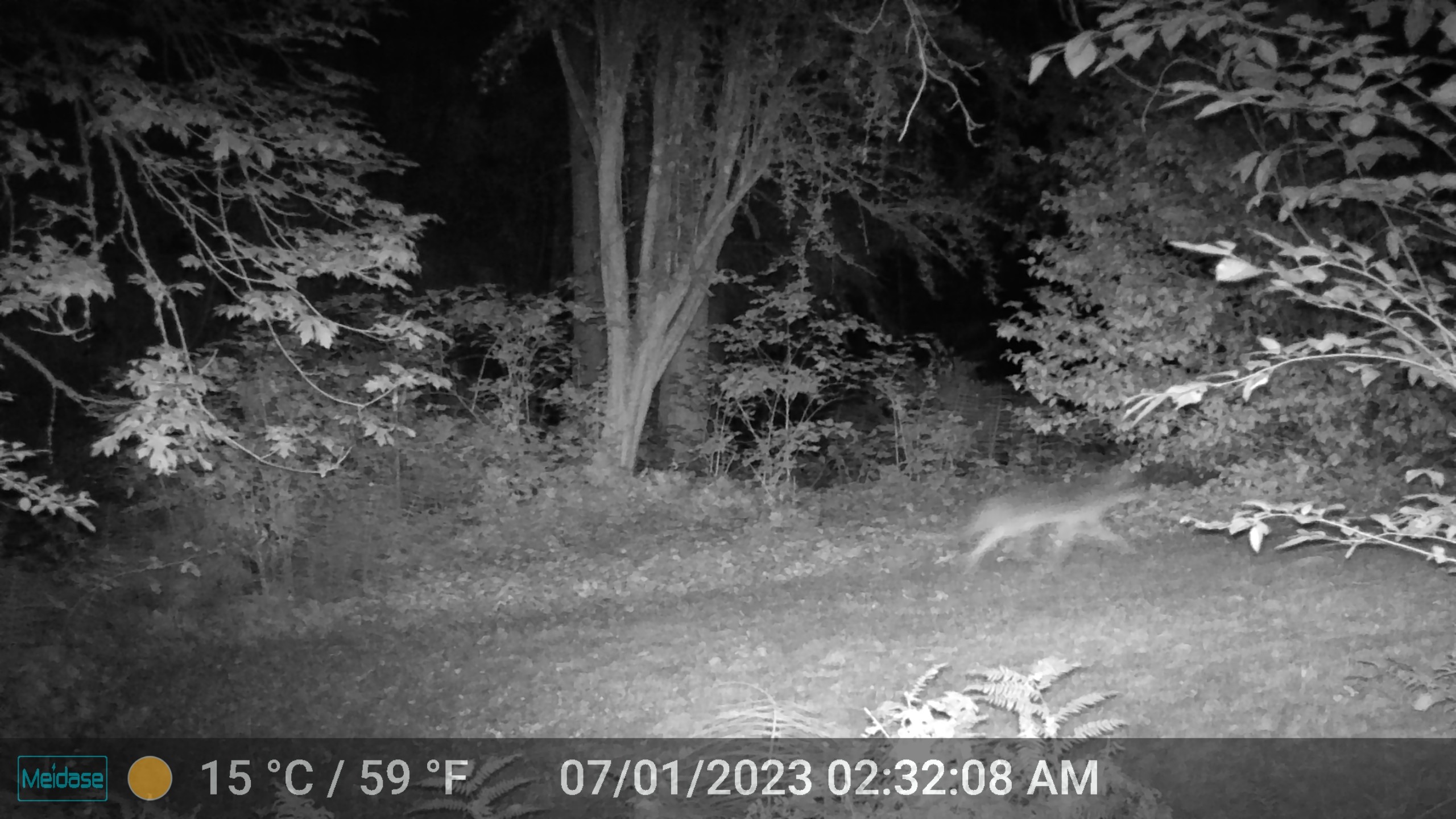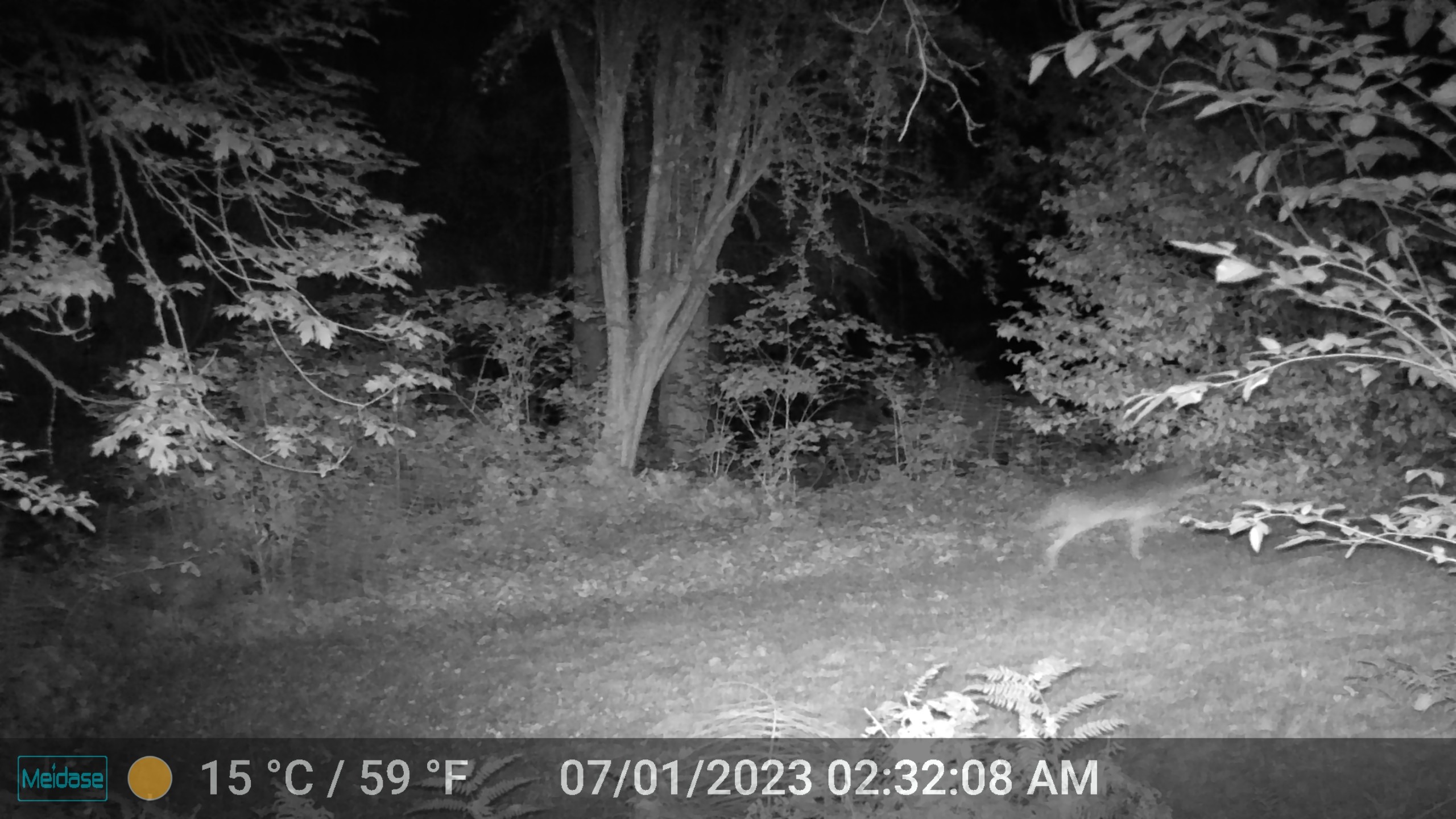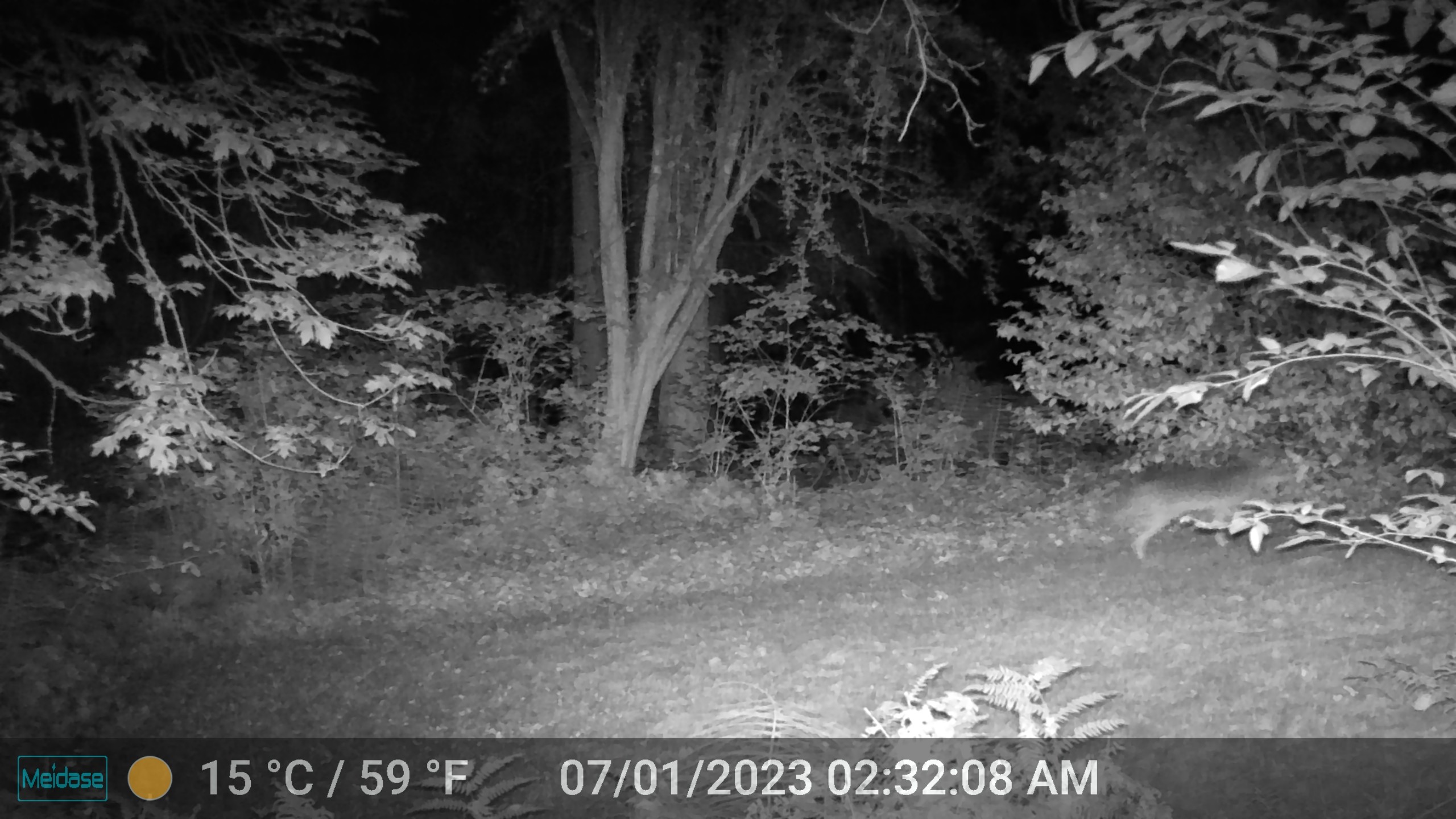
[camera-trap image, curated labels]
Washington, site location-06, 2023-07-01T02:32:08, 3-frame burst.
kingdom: Animalia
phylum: Chordata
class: Mammalia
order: Carnivora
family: Canidae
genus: Canis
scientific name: Canis latrans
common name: coyote